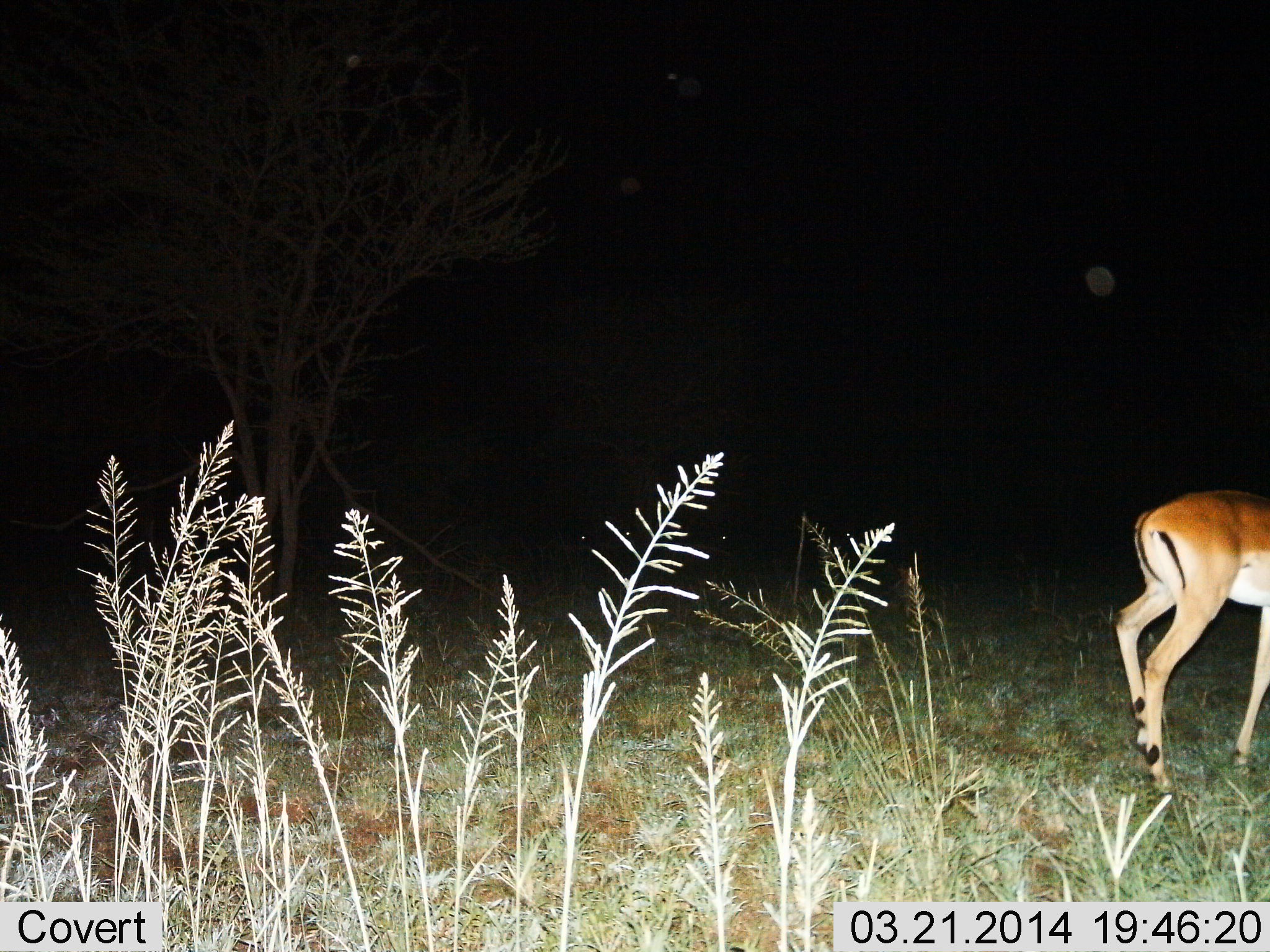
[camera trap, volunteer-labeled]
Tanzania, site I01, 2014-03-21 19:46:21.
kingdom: Animalia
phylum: Chordata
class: Mammalia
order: Artiodactyla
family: Bovidae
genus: Nanger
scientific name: Nanger granti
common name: grant's gazelle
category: gazellegrants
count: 1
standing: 40%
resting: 0%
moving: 60%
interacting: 0%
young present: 0%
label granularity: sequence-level